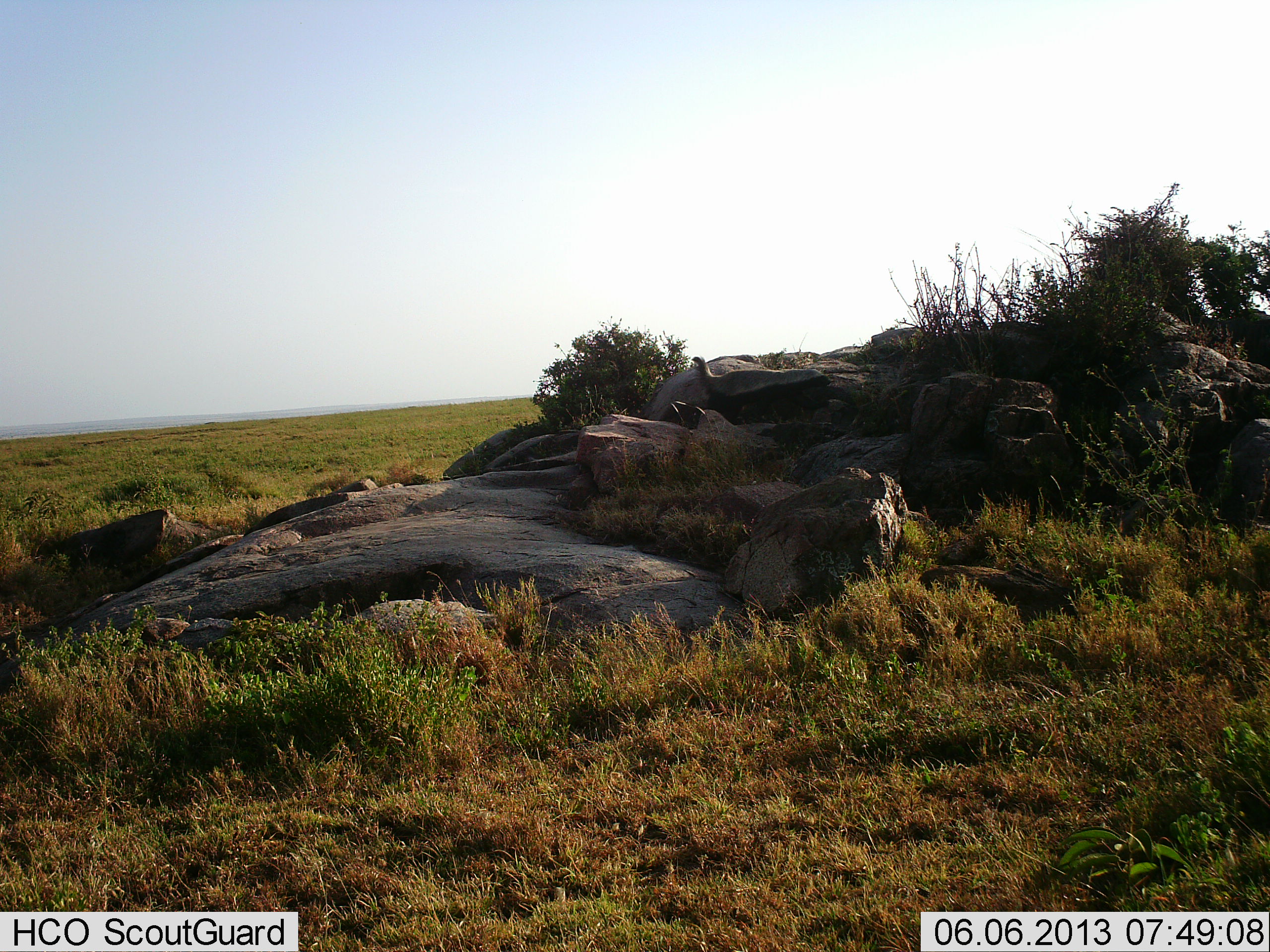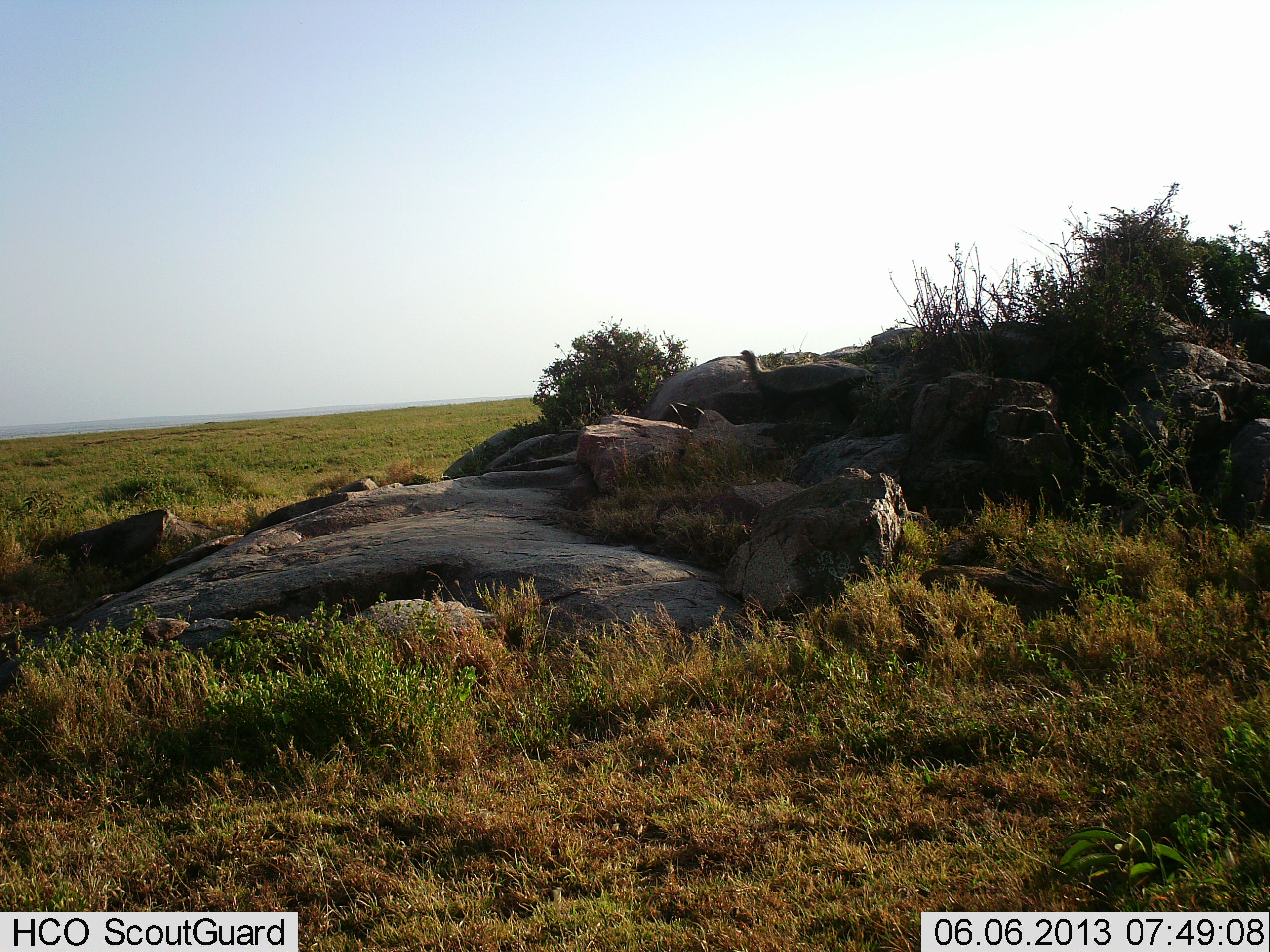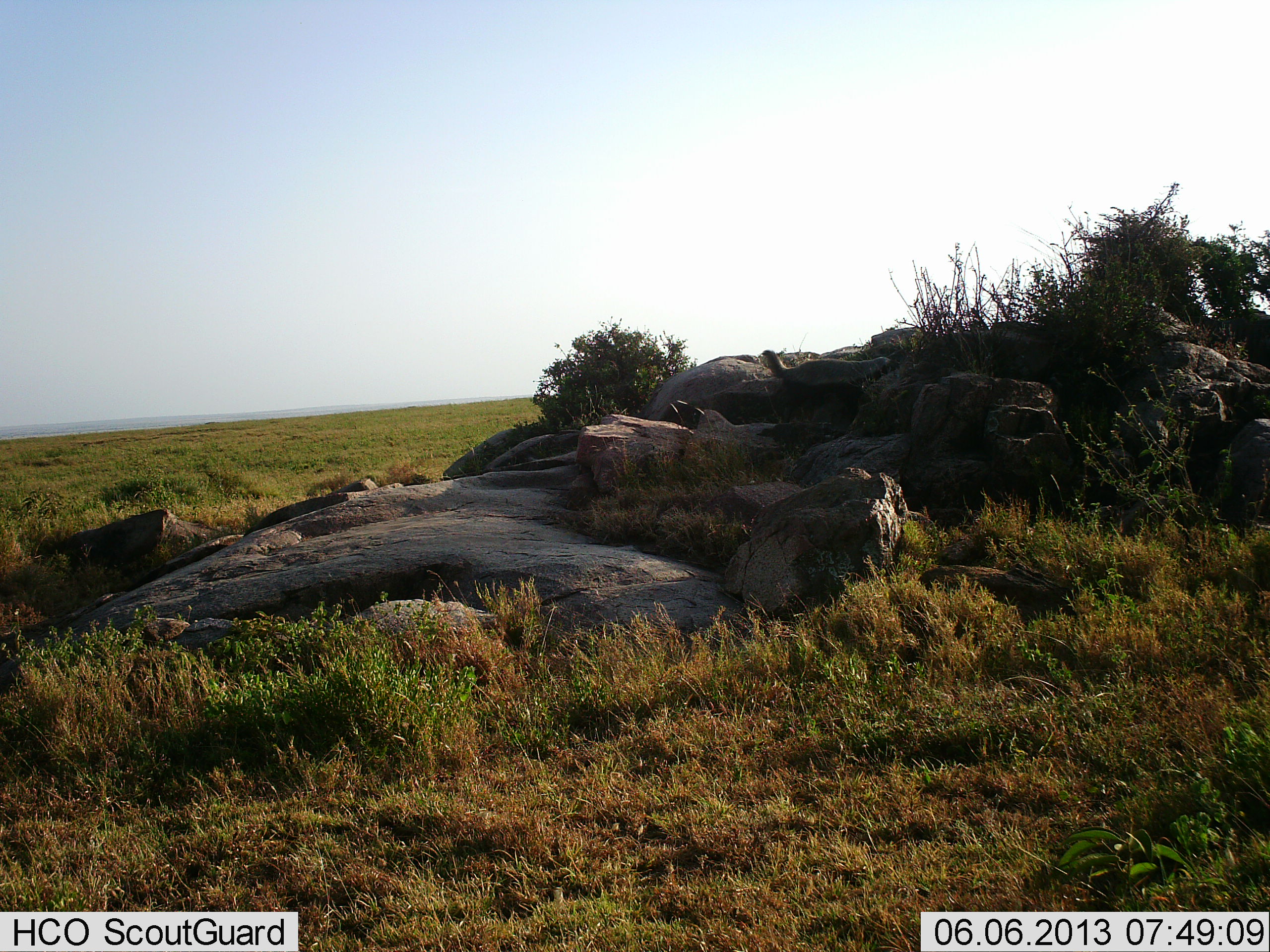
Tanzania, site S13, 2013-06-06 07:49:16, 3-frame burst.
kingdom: Animalia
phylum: Chordata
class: Mammalia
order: Carnivora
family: Mustelidae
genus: Mellivora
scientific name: Mellivora capensis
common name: honey badger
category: honeybadger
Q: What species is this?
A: Honeybadger (honey badger) (Mellivora capensis).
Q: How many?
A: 1.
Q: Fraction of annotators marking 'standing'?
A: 0%.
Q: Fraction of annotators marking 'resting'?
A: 0%.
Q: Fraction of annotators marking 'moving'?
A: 100%.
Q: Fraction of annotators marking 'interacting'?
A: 0%.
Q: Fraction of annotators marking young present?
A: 0%.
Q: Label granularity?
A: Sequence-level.